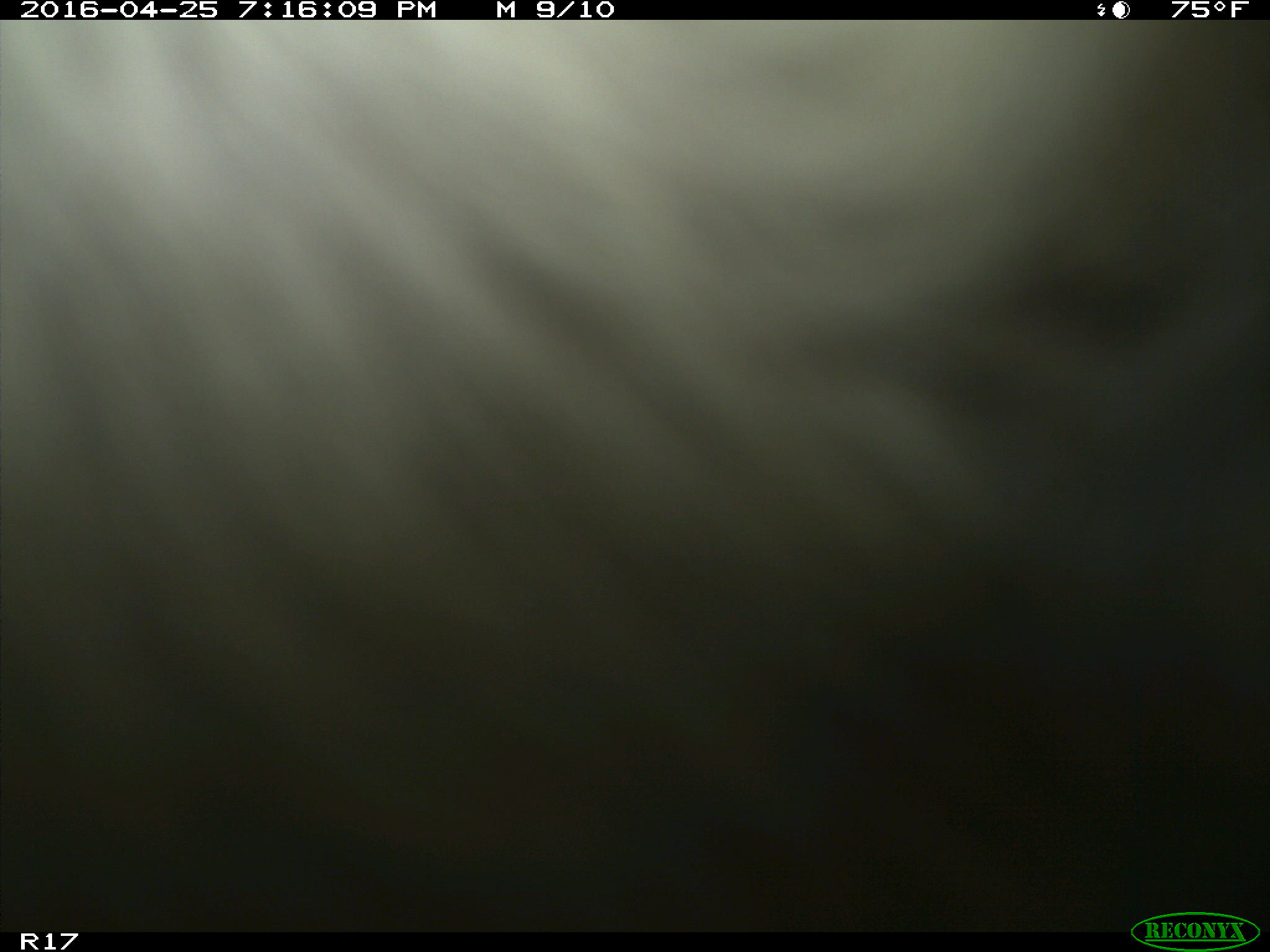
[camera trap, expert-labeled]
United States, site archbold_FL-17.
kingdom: Animalia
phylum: Chordata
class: Mammalia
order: Artiodactyla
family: Bovidae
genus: Bos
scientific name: Bos taurus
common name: domestic cow